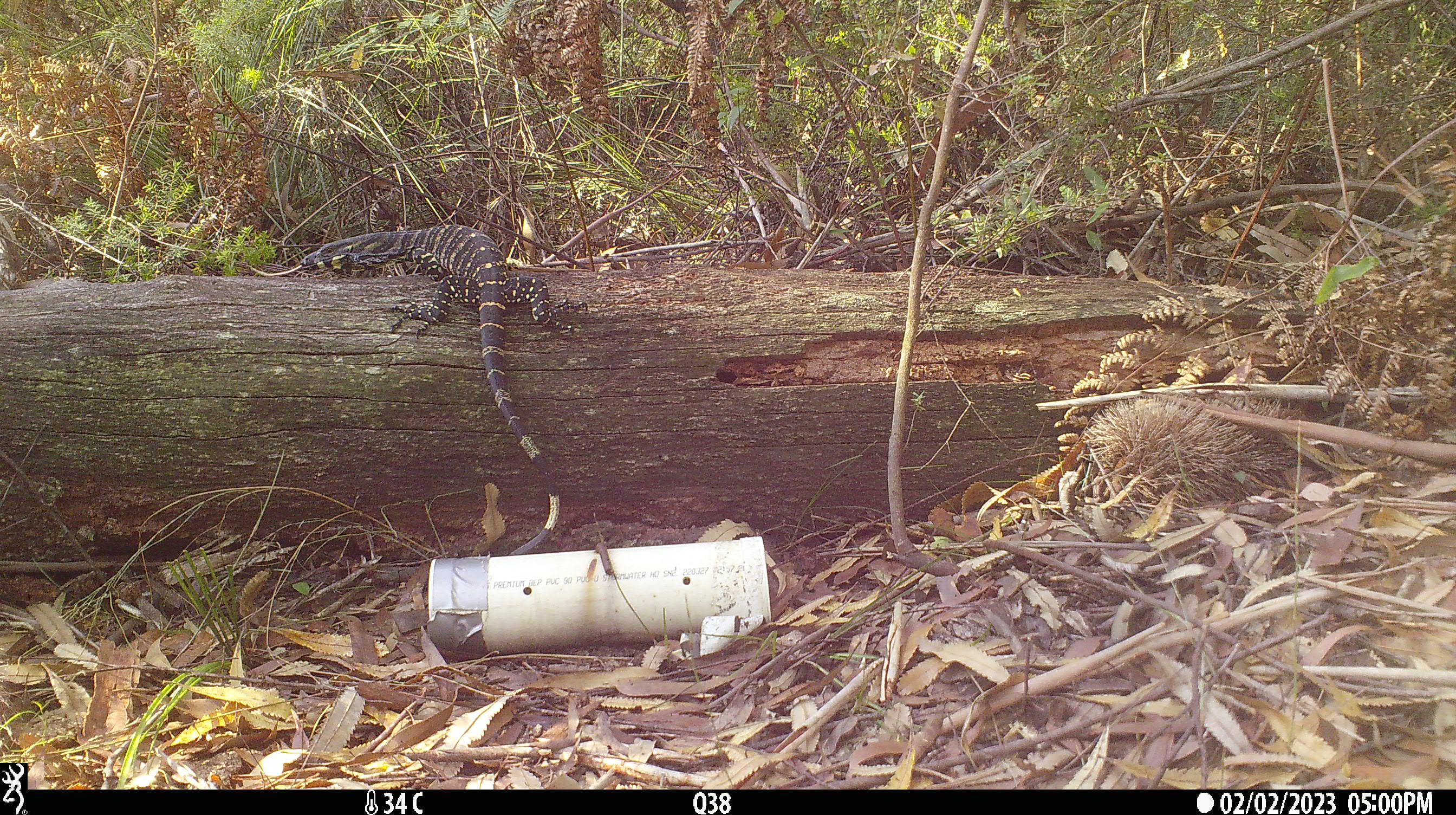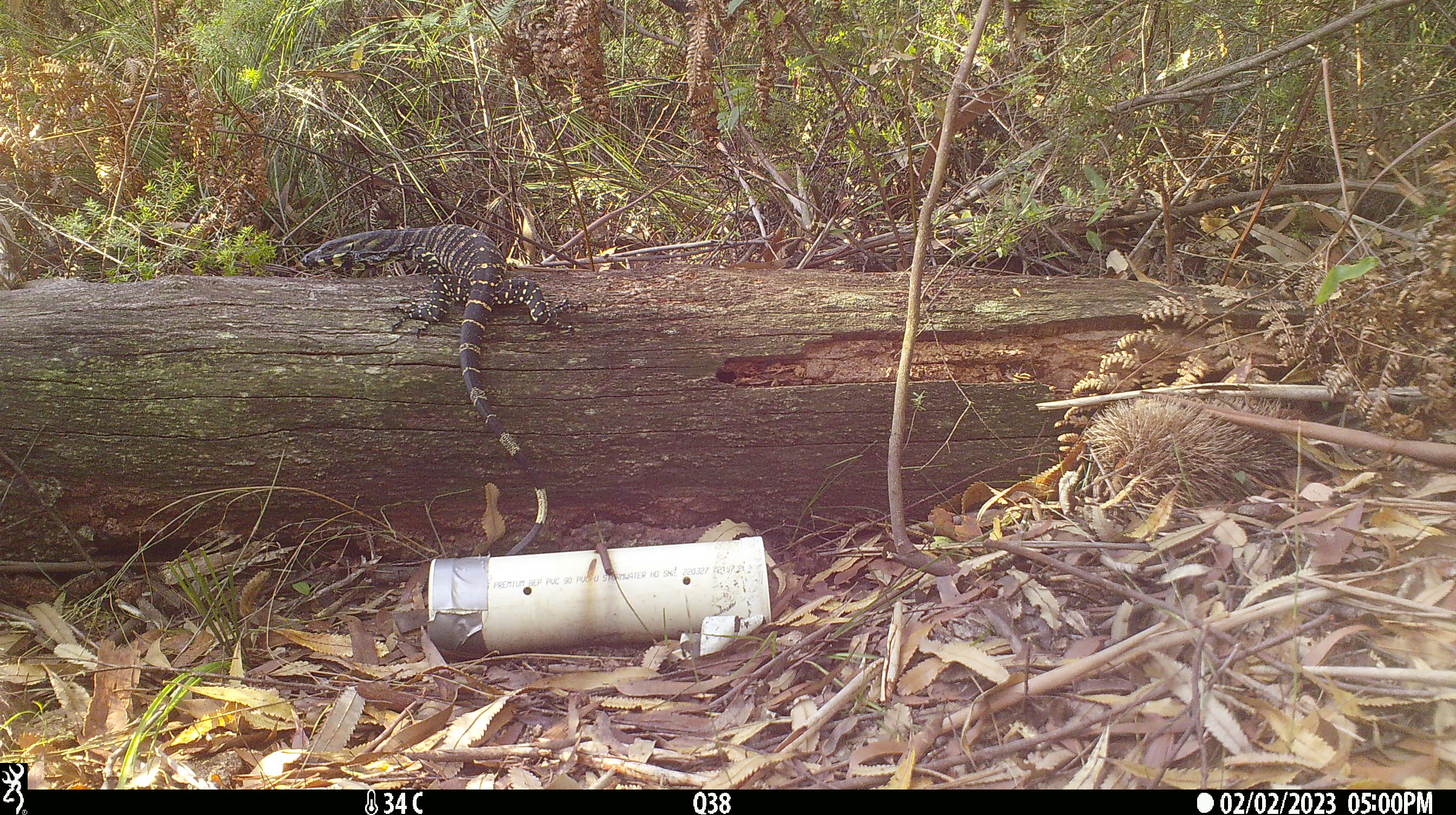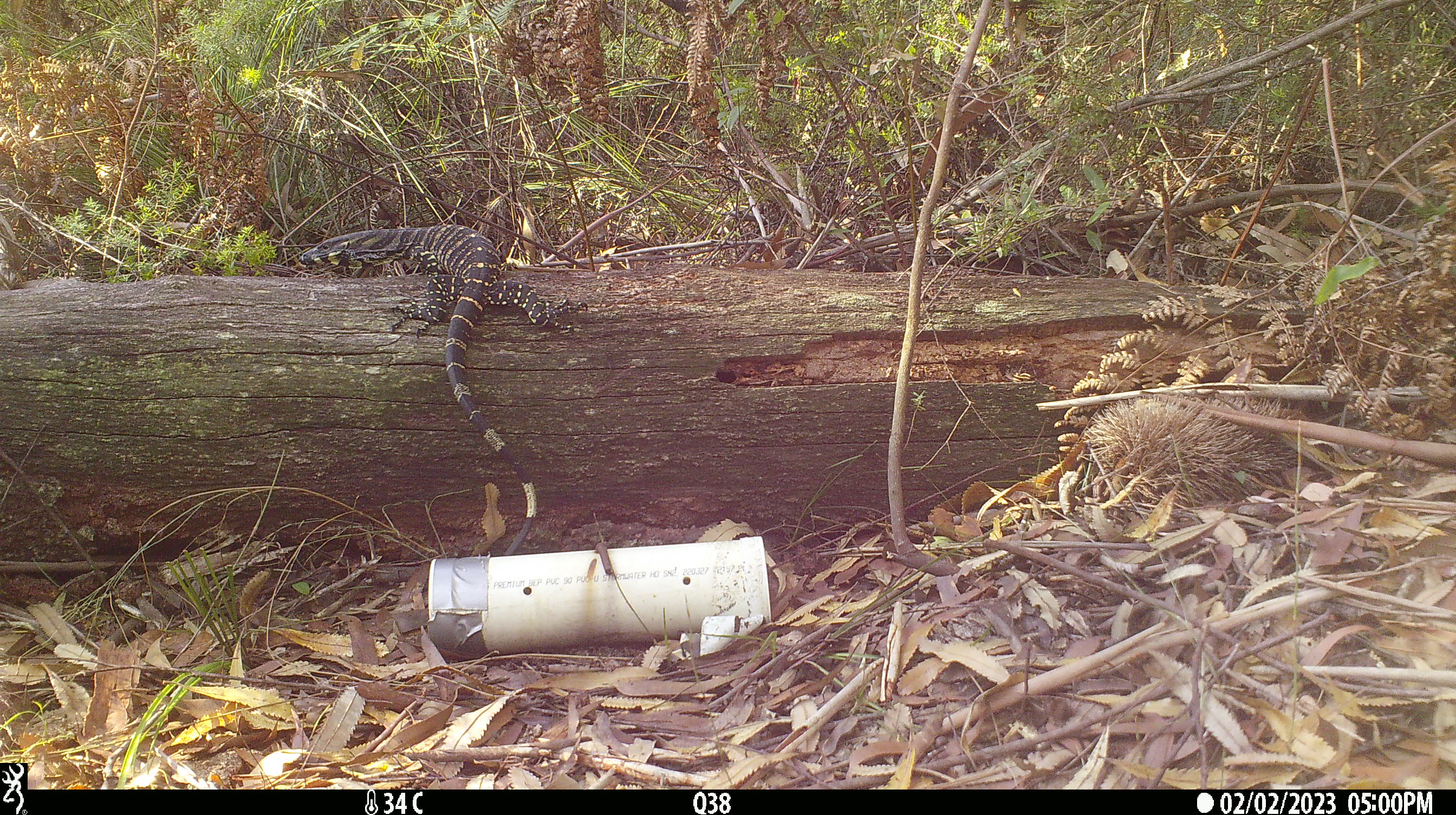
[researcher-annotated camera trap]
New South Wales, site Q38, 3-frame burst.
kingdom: Animalia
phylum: Chordata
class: Reptilia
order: Squamata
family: Varanidae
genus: Varanus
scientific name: Varanus varius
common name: lace monitor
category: goanna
Goanna (lace monitor) (Varanus varius).